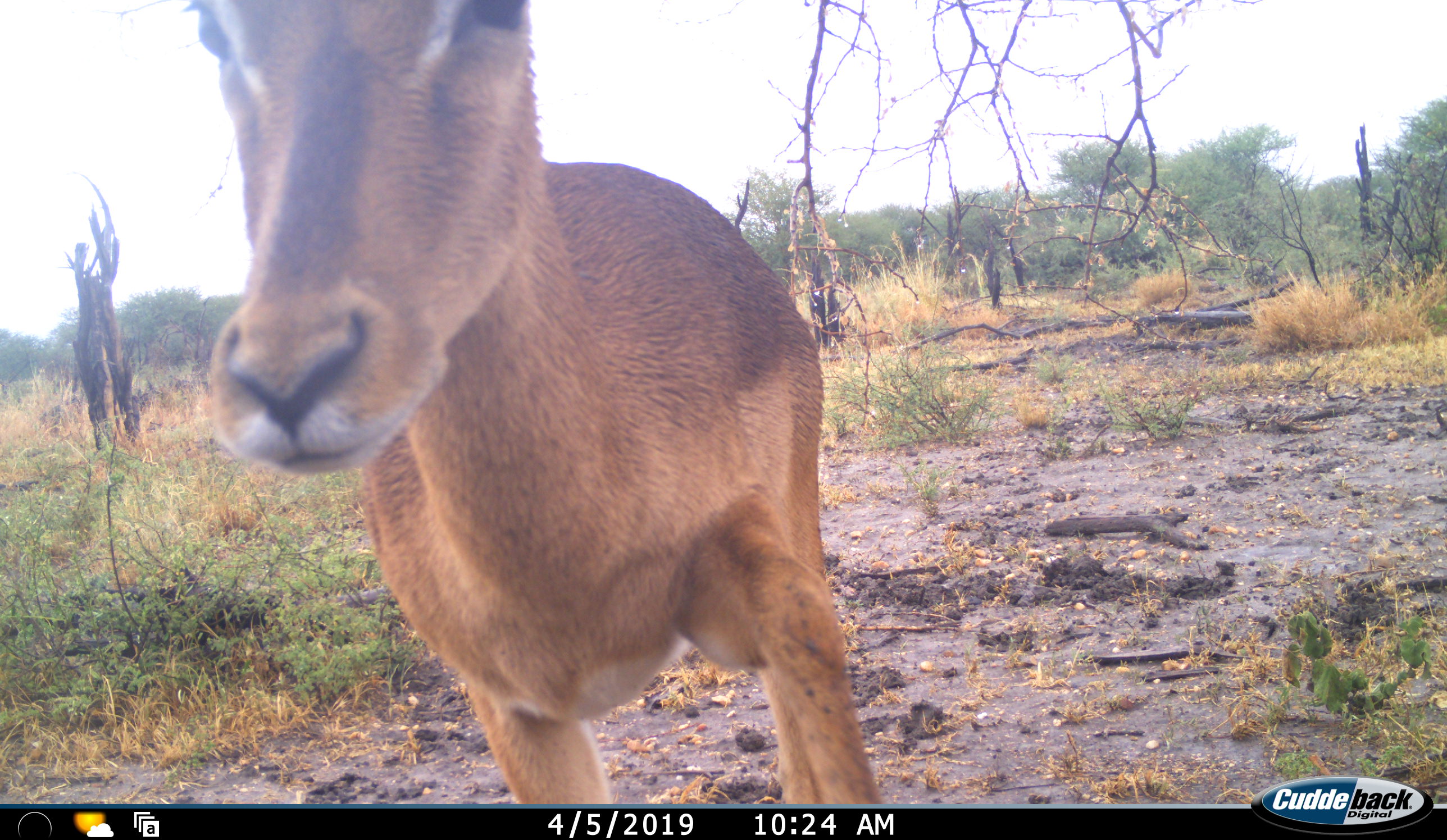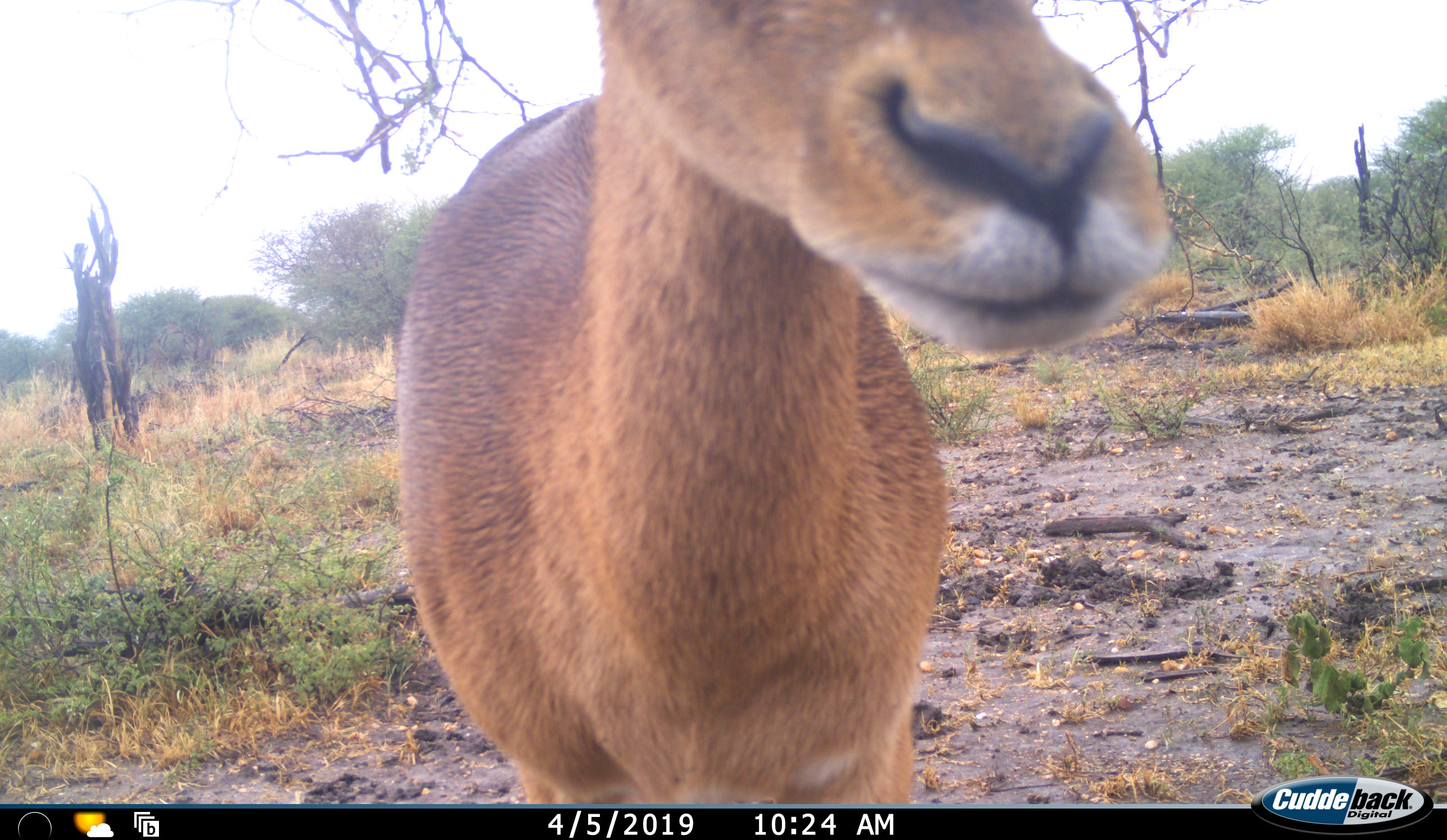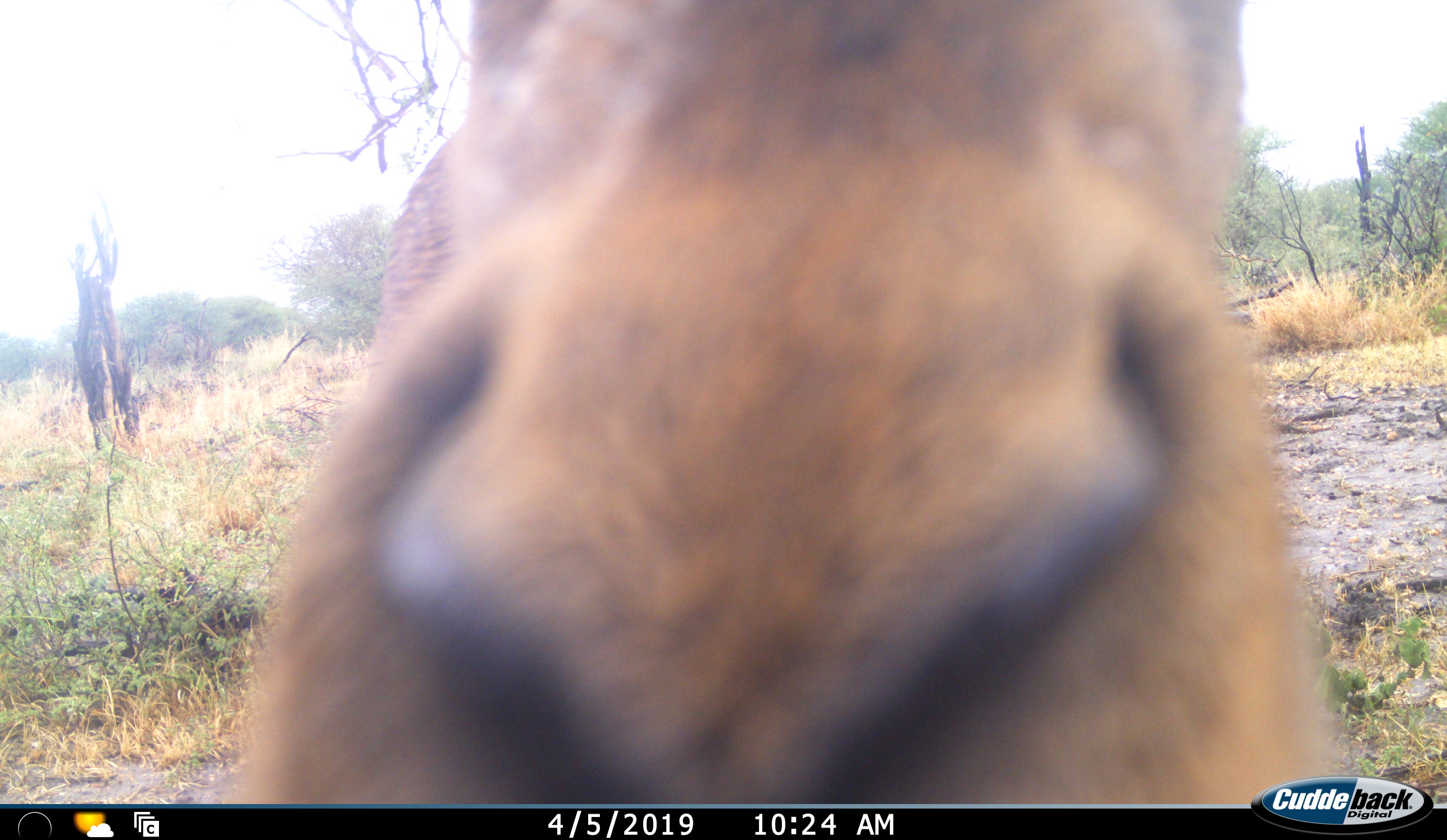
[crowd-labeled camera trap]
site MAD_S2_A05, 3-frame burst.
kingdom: Animalia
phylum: Chordata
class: Mammalia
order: Artiodactyla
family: Bovidae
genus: Aepyceros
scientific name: Aepyceros melampus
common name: impala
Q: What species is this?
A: Impala (Aepyceros melampus).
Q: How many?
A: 1.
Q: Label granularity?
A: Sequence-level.